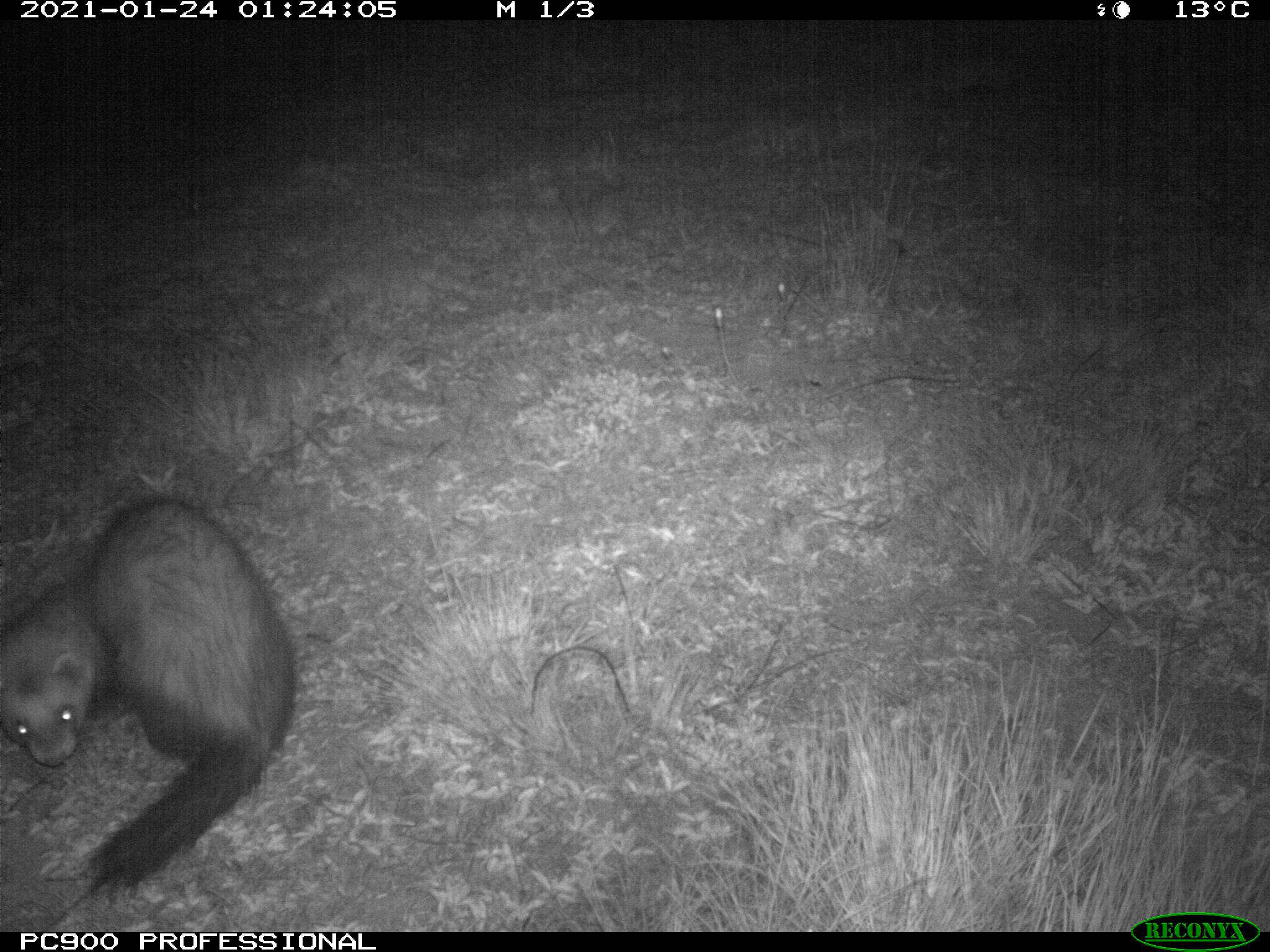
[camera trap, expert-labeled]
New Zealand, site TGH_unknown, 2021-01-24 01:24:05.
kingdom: Animalia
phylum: Chordata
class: Mammalia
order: Carnivora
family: Mustelidae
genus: Mustela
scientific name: Mustela furo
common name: ferret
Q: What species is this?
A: Ferret (Mustela furo).